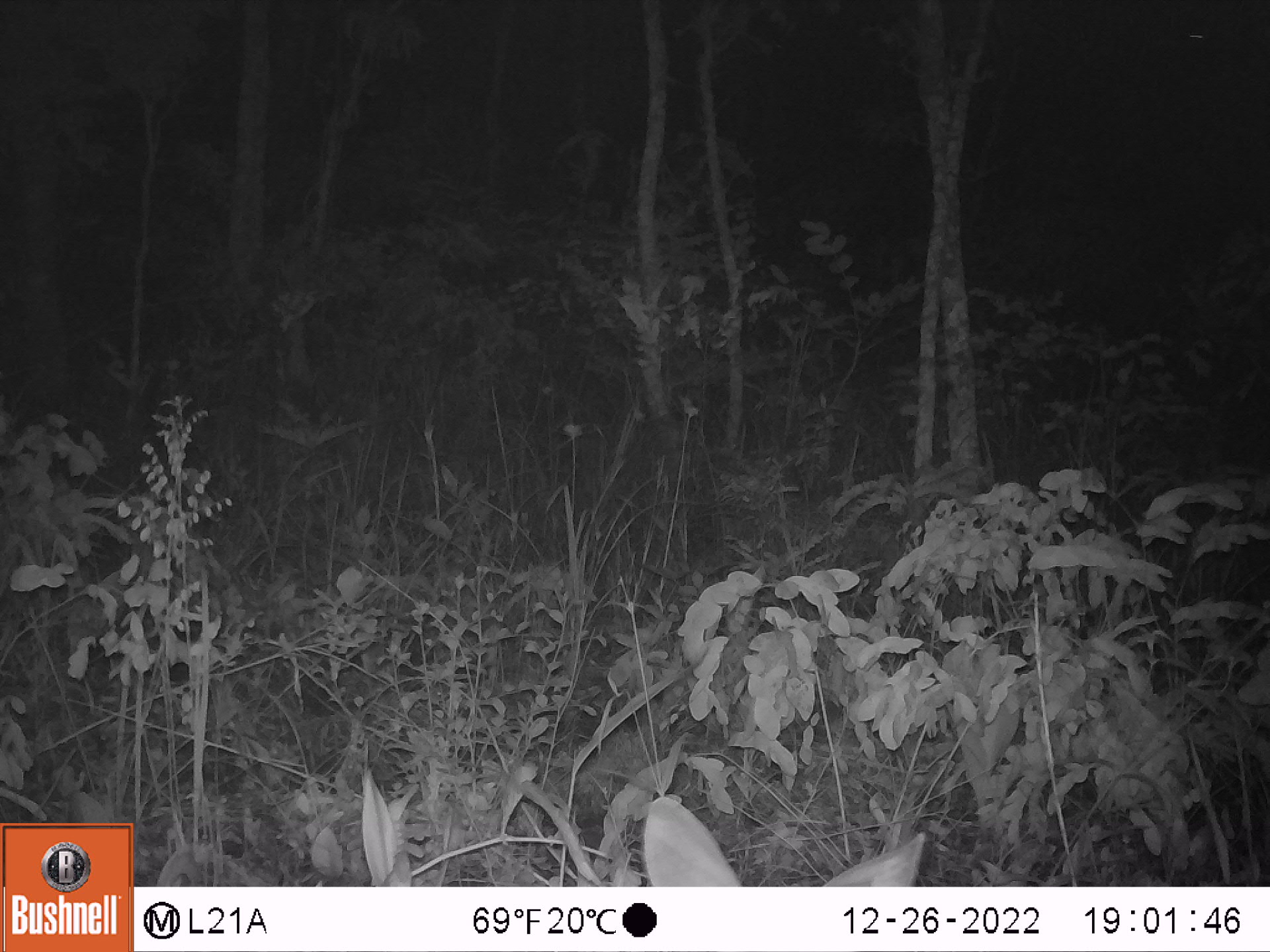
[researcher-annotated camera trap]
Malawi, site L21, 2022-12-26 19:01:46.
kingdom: Animalia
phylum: Chordata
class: Mammalia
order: Artiodactyla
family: Bovidae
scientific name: Antilopinae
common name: small antelope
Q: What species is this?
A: Small antelope (Antilopinae).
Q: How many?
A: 1.